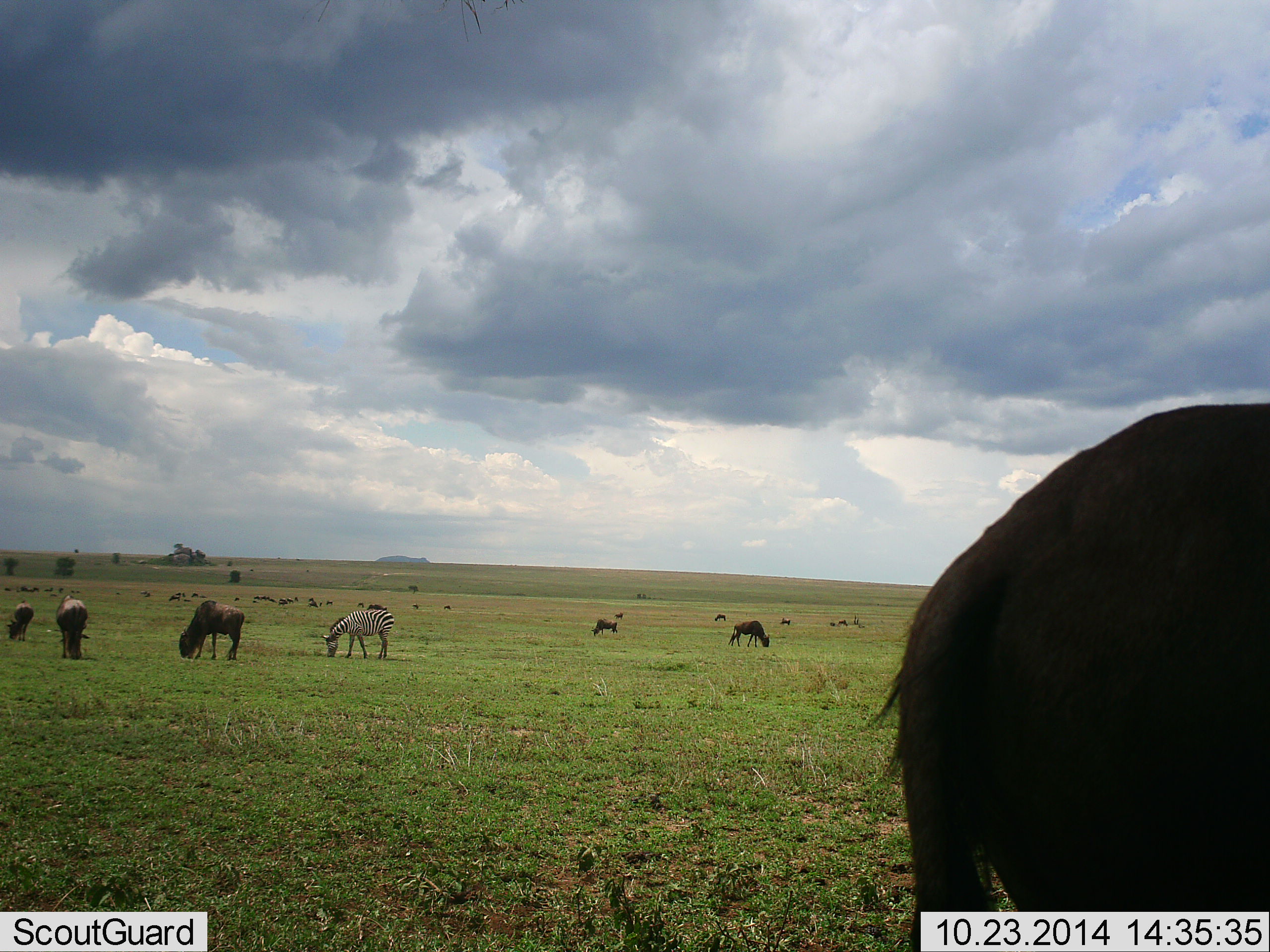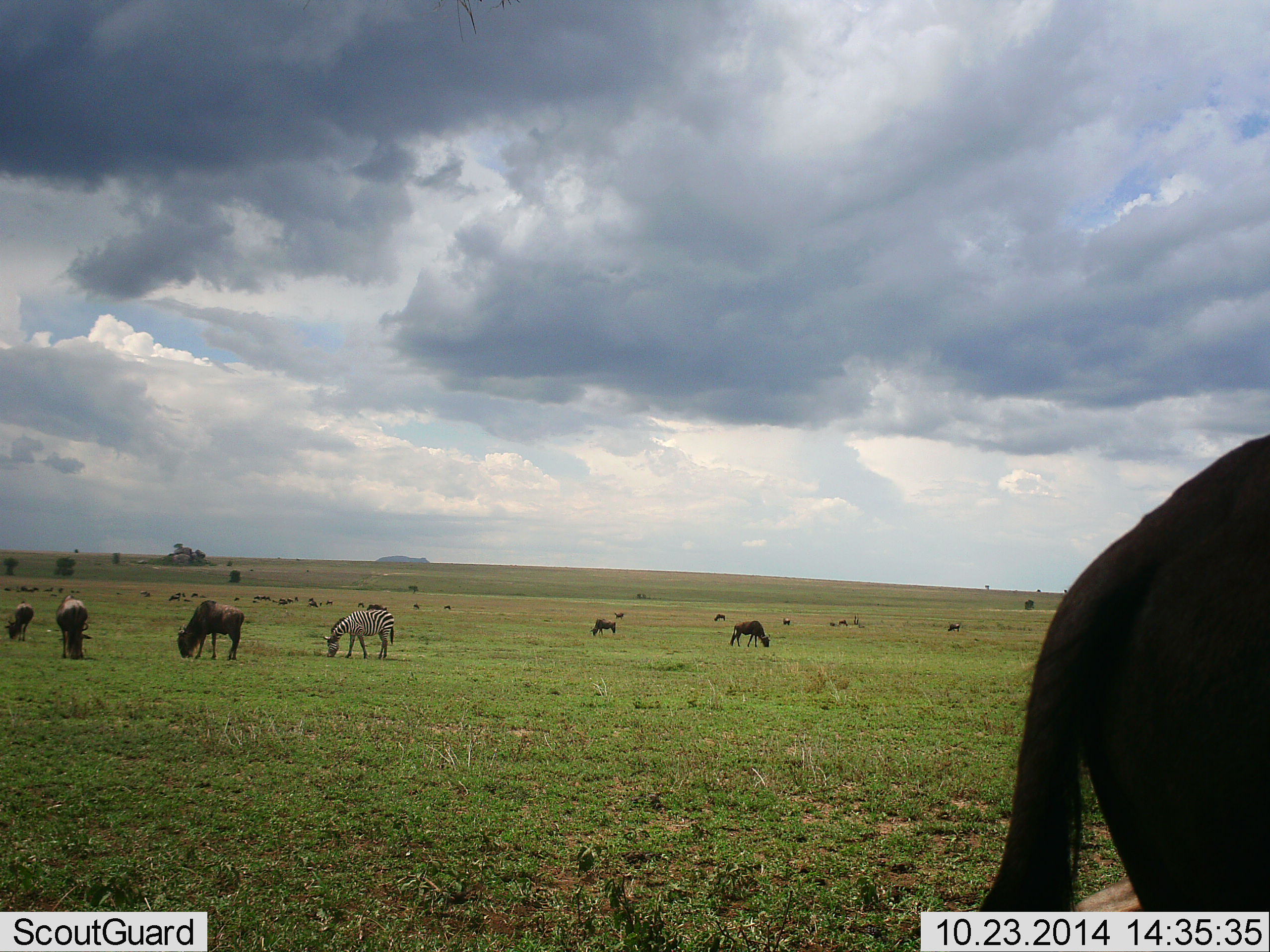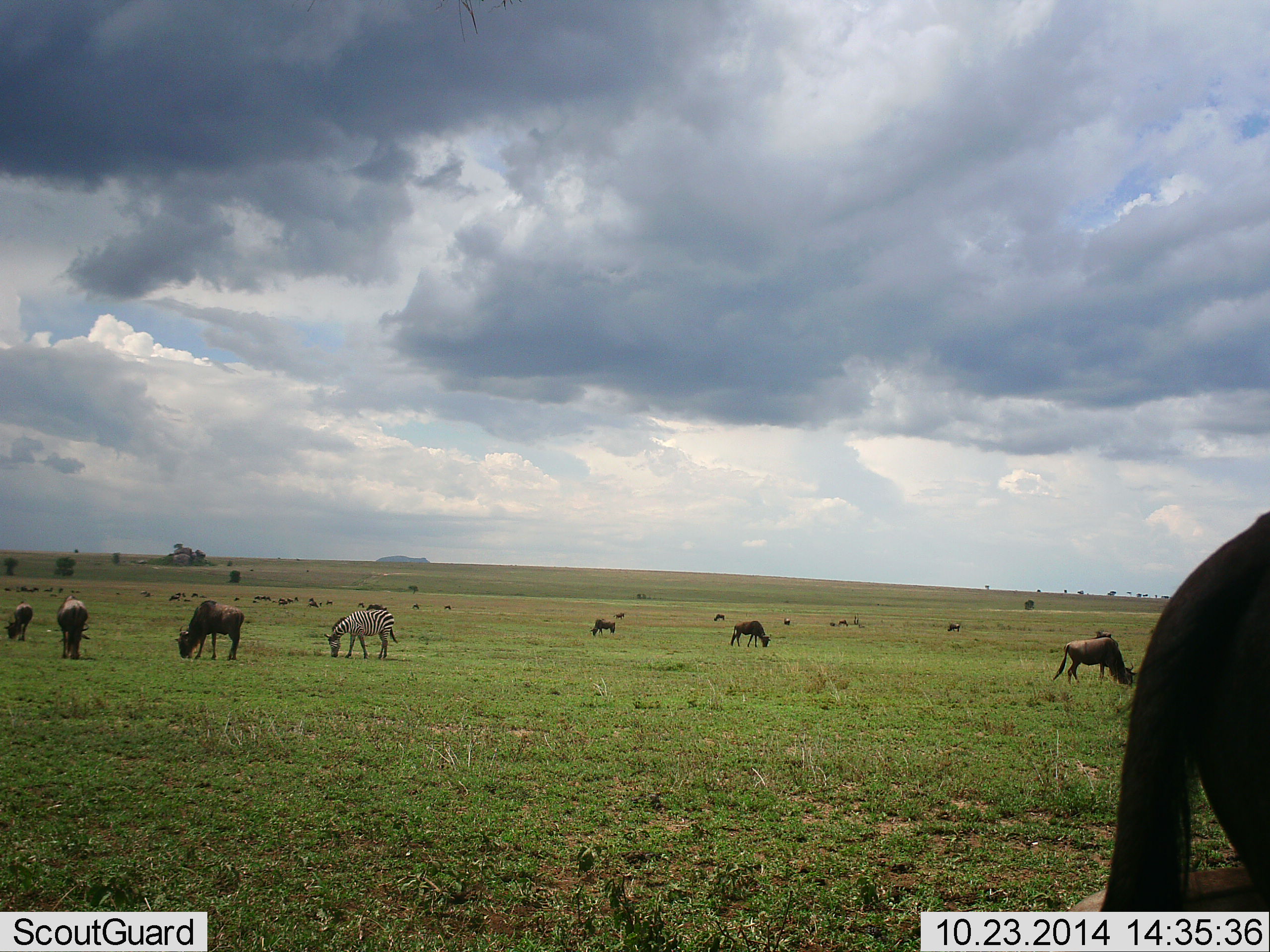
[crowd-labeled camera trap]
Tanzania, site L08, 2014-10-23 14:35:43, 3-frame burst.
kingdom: Animalia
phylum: Chordata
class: Mammalia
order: Artiodactyla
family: Bovidae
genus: Connochaetes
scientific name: Connochaetes taurinus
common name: blue wildebeest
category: wildebeest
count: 11-50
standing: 50%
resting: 0%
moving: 58%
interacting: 0%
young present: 0%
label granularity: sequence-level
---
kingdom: Animalia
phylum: Chordata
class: Mammalia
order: Perissodactyla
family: Equidae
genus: Equus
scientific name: Equus quagga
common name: plains zebra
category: zebra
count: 1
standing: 30%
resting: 0%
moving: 0%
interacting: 0%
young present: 0%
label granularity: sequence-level